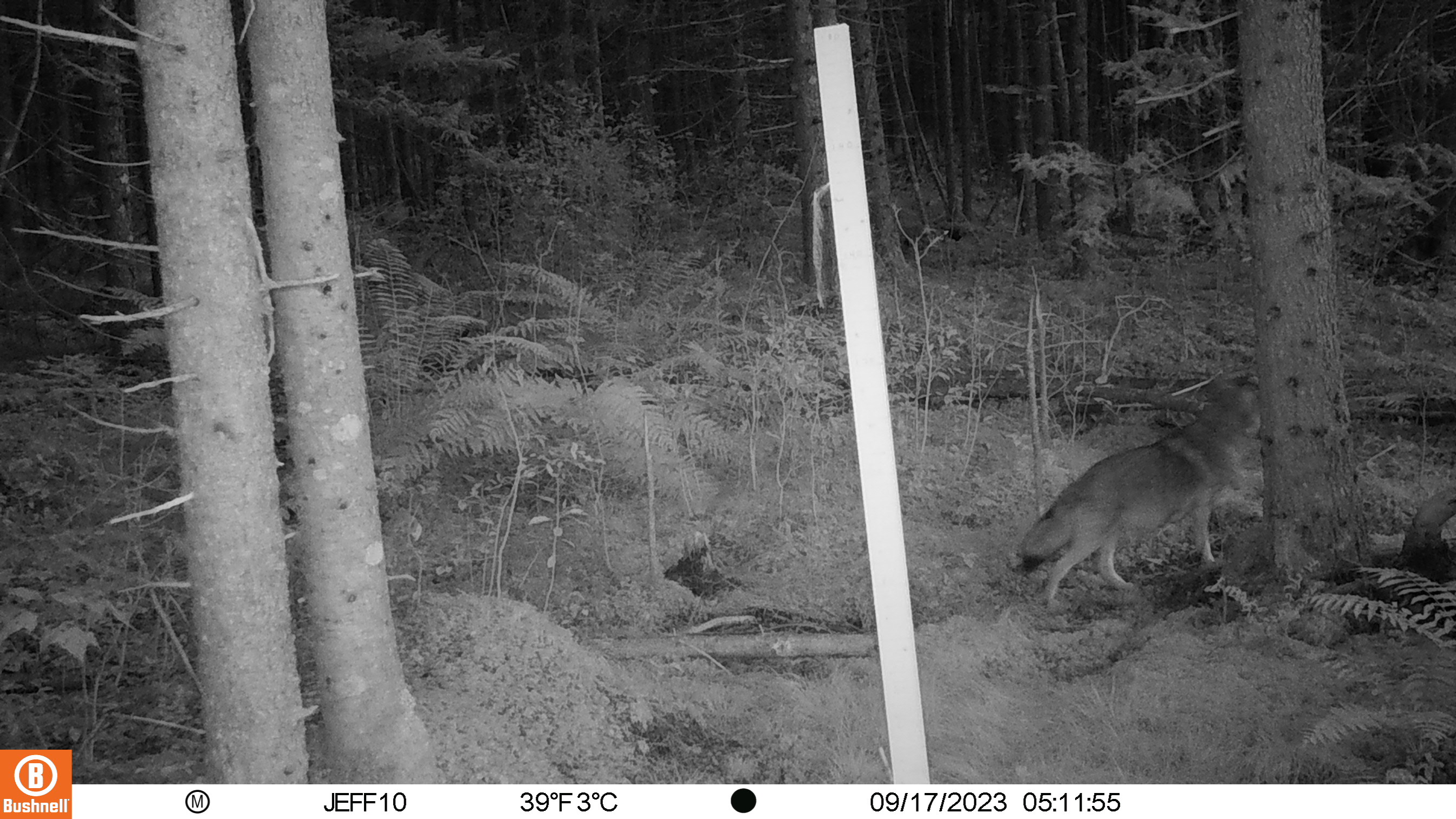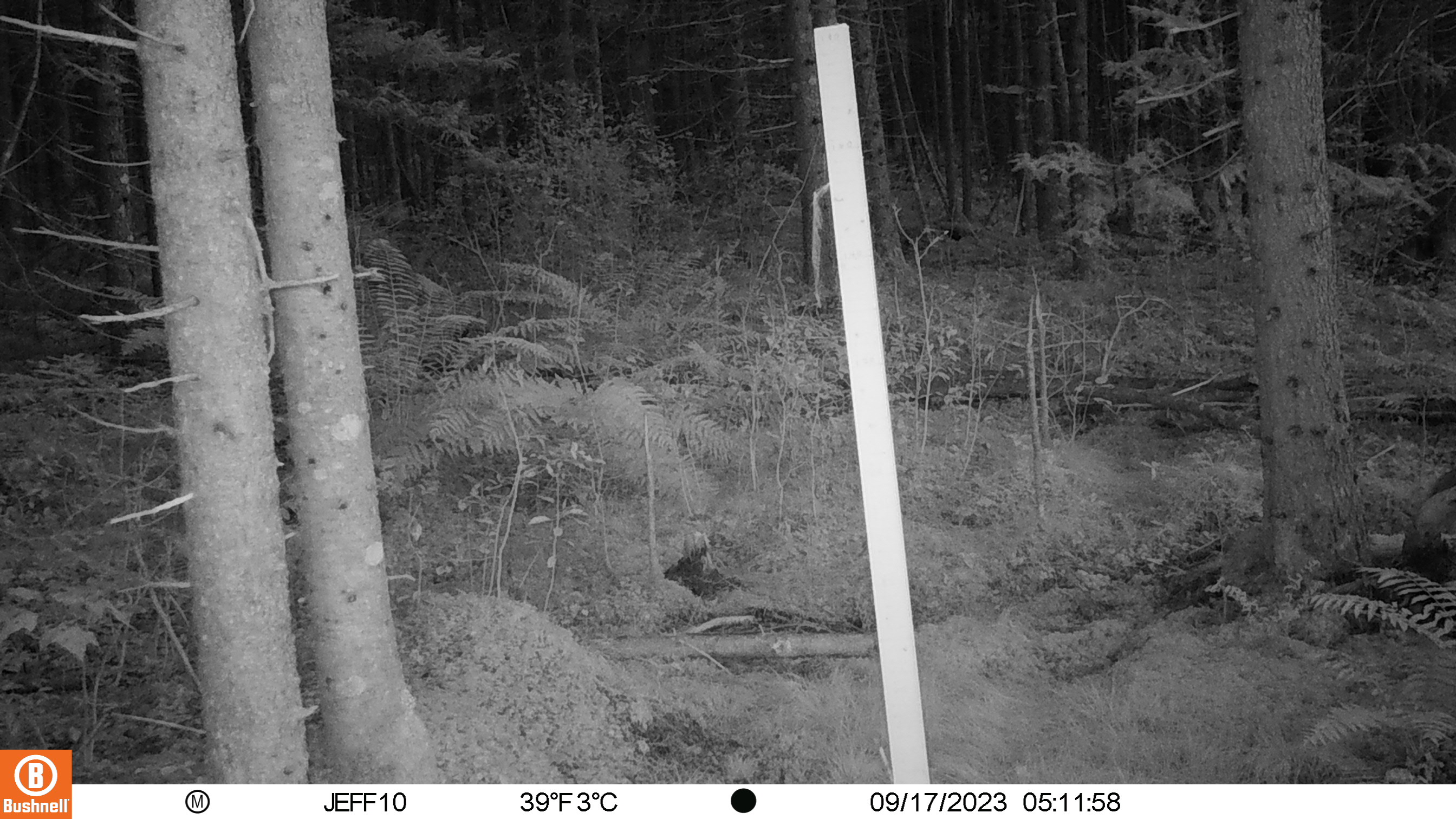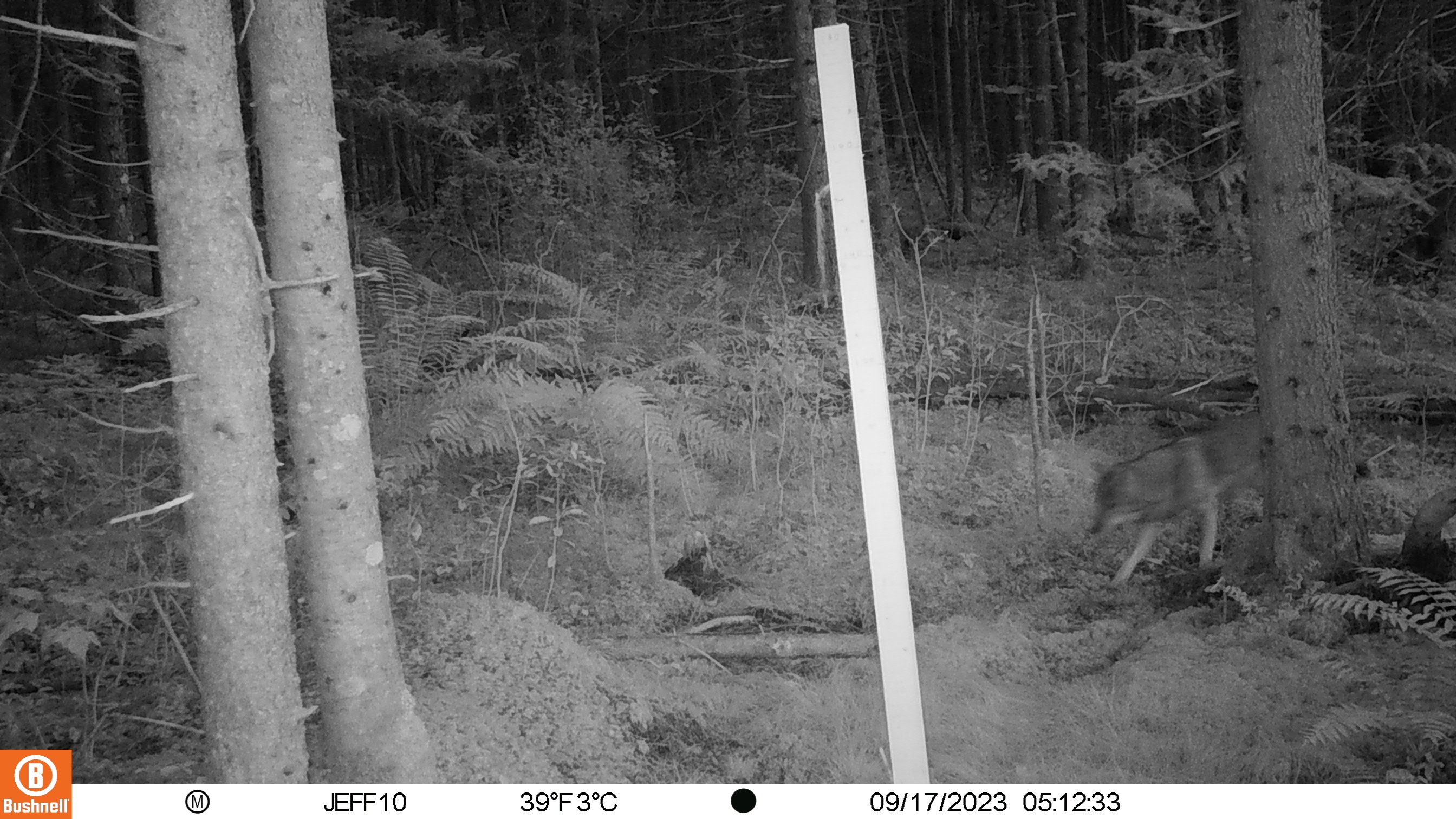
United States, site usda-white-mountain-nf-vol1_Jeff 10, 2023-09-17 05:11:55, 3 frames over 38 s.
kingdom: Animalia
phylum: Chordata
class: Mammalia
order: Carnivora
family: Canidae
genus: Canis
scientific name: Canis latrans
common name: coyote